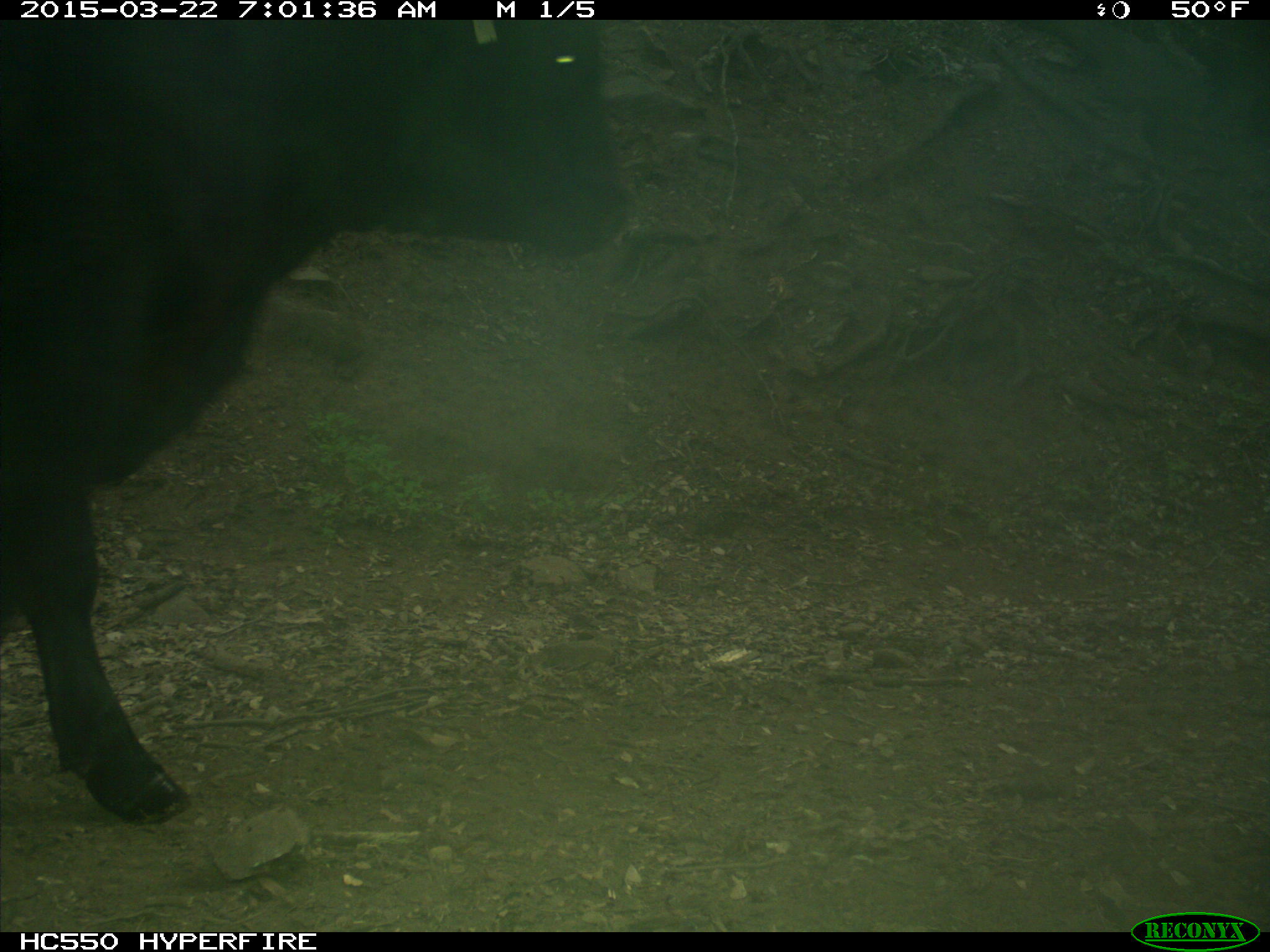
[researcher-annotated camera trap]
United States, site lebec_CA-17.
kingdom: Animalia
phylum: Chordata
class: Mammalia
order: Artiodactyla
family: Bovidae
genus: Bos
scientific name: Bos taurus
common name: domestic cow